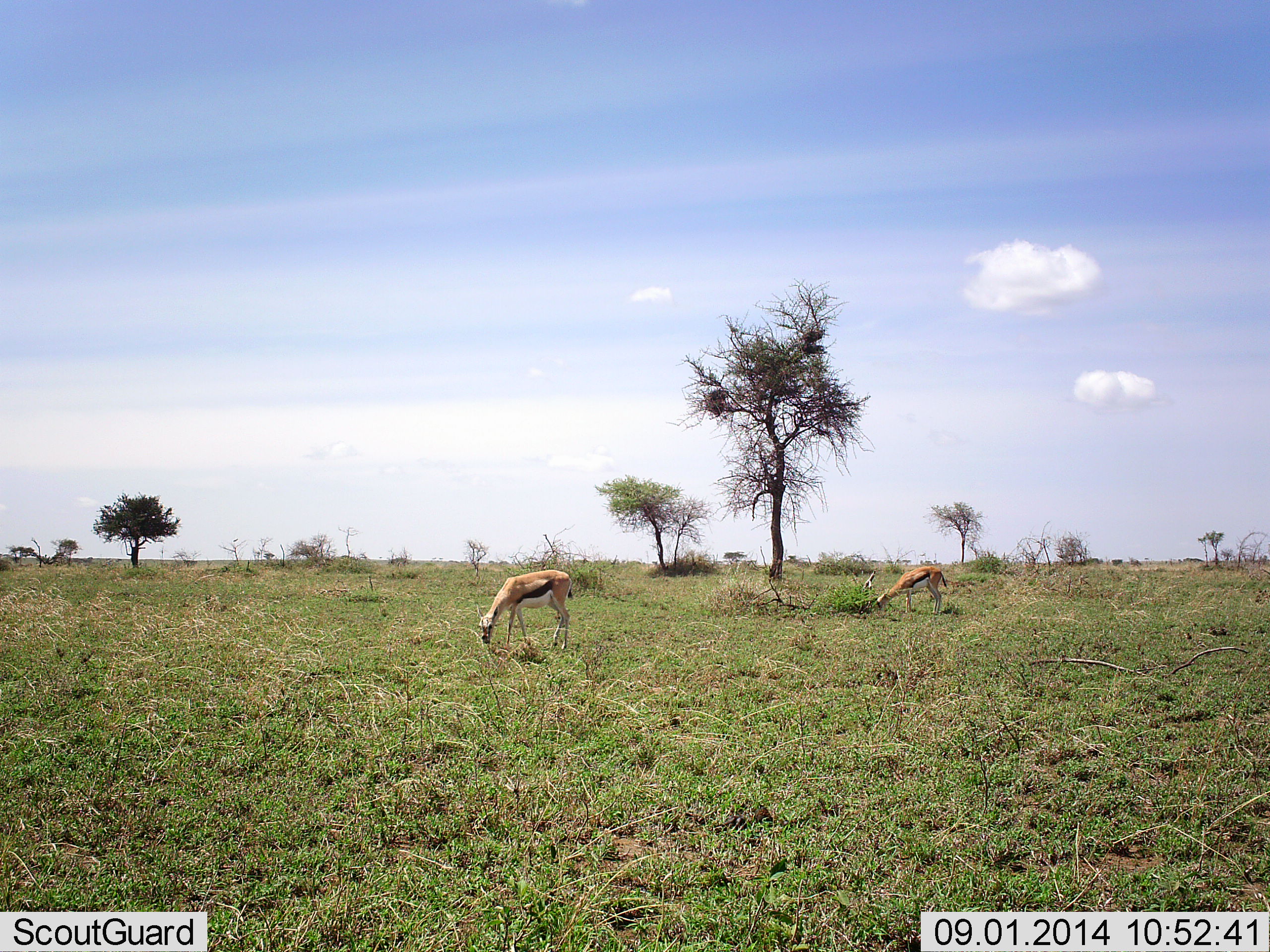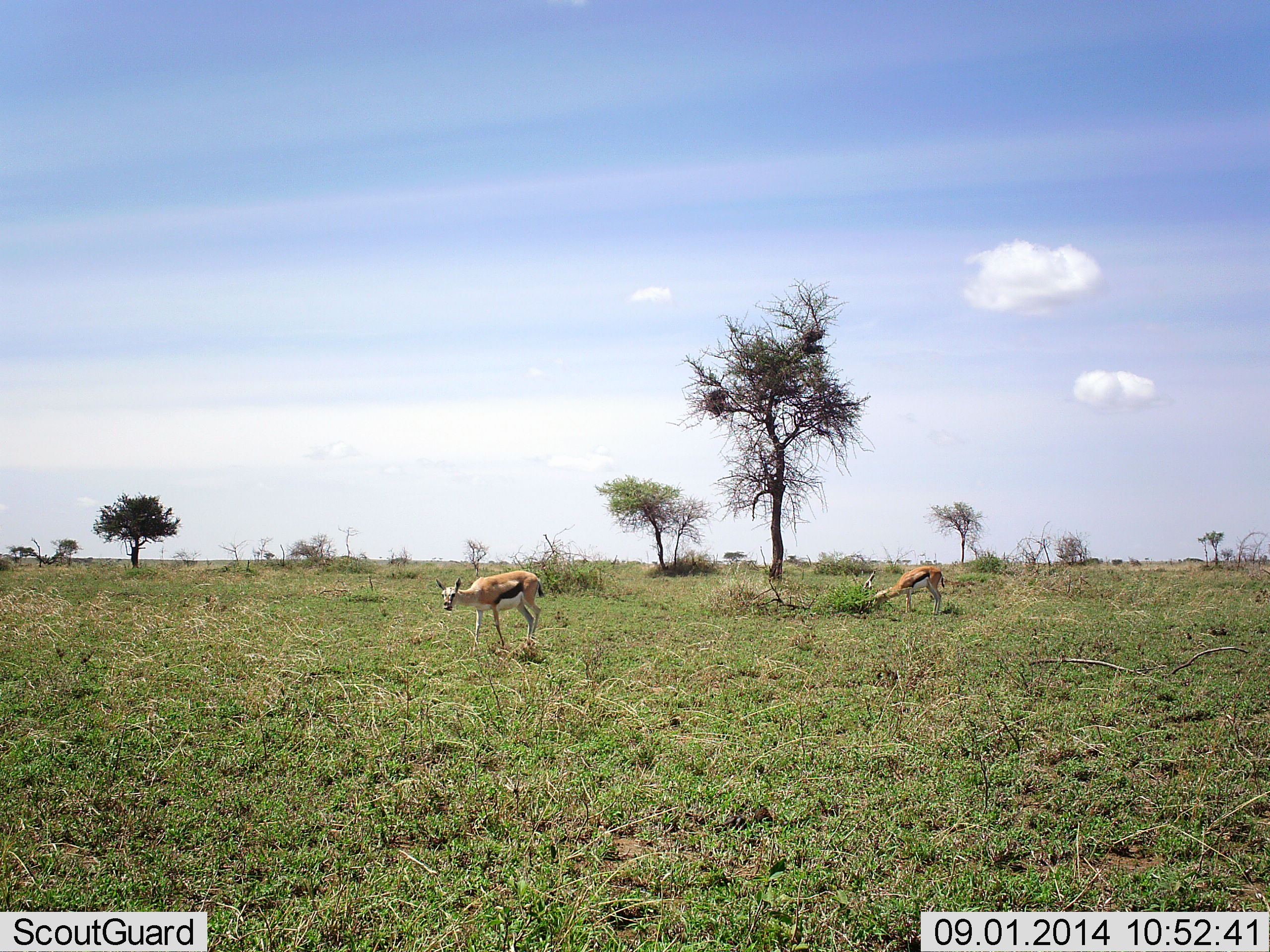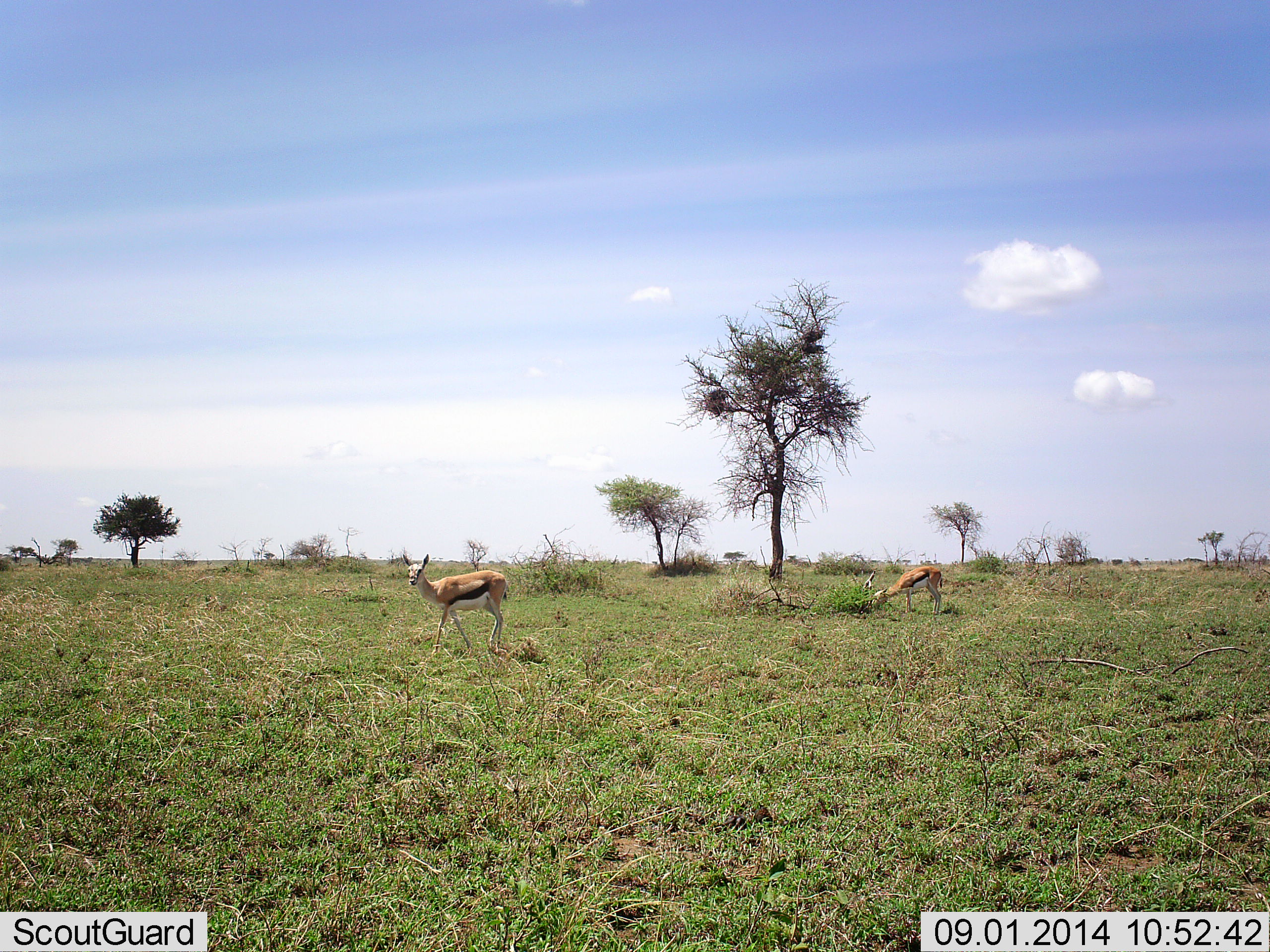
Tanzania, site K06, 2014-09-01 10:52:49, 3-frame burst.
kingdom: Animalia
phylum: Chordata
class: Mammalia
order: Artiodactyla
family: Bovidae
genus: Eudorcas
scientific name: Eudorcas thomsonii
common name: thomson's gazelle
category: gazellethomsons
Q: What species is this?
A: Gazellethomsons (thomson's gazelle) (Eudorcas thomsonii).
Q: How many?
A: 2.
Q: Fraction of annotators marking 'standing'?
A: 60%.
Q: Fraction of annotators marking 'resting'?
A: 10%.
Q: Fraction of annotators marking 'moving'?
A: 20%.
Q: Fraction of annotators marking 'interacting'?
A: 0%.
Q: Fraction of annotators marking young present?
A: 0%.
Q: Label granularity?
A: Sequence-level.